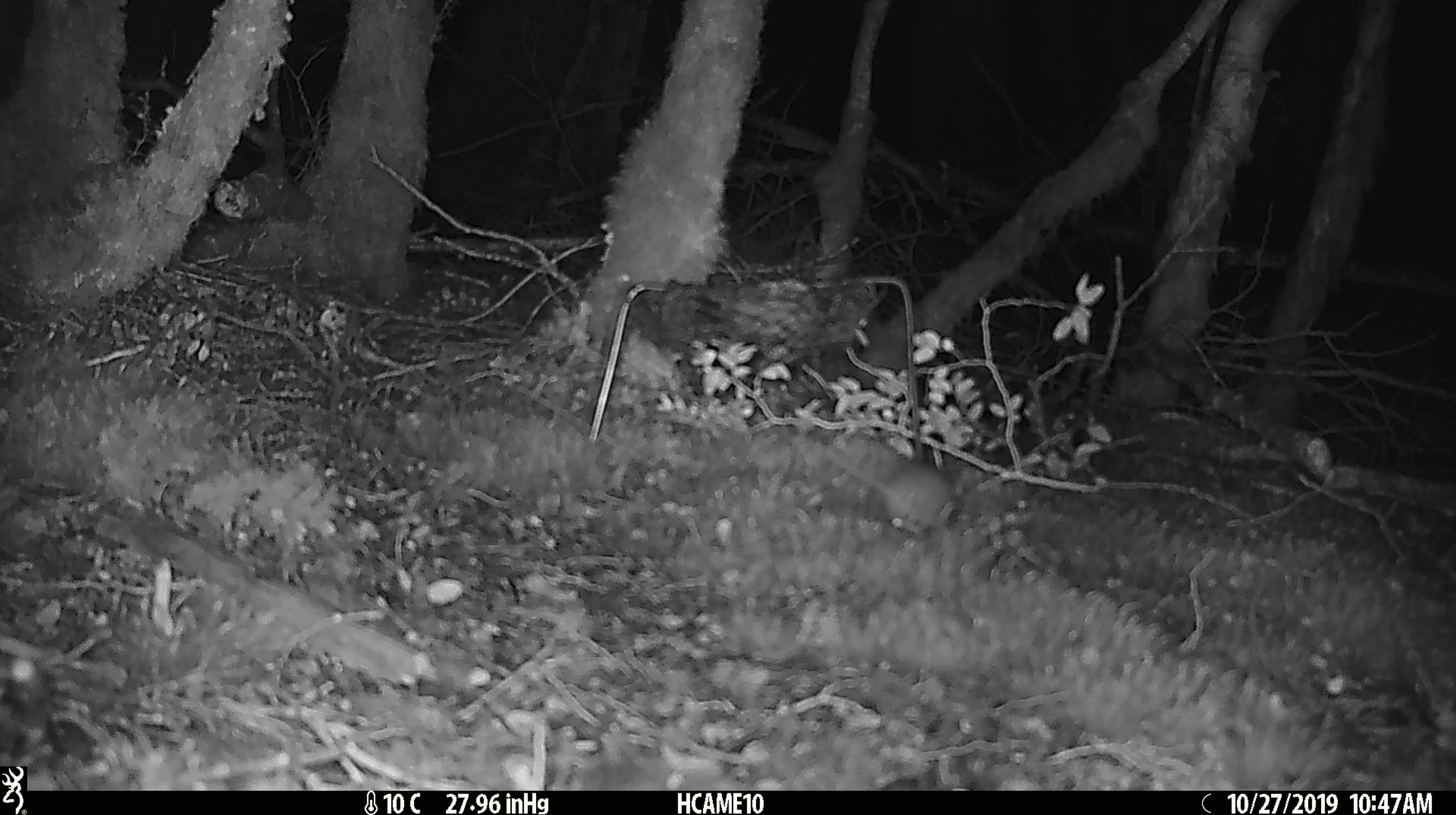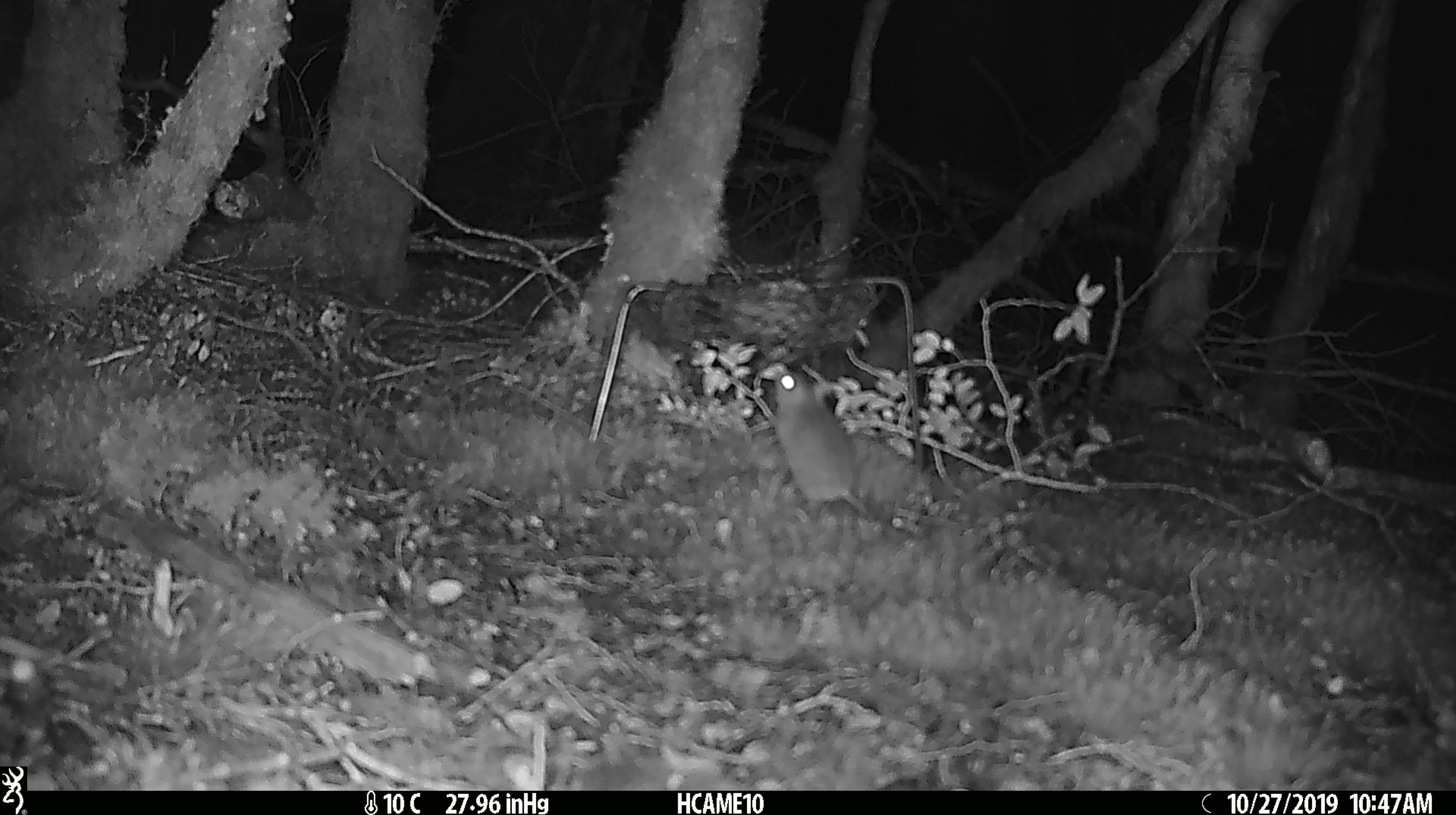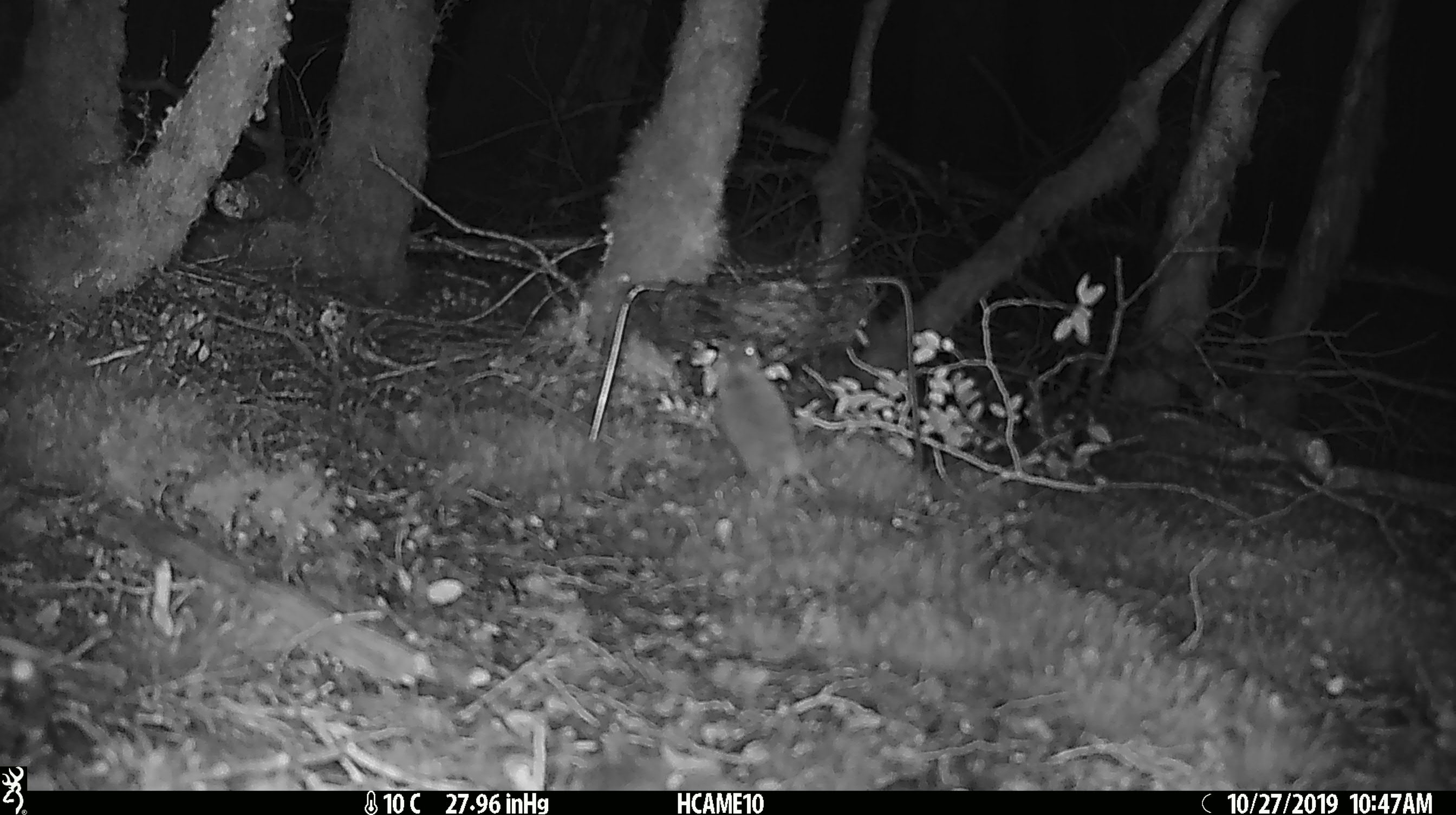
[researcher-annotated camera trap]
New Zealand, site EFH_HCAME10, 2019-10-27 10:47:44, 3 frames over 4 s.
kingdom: Animalia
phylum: Chordata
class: Mammalia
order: Rodentia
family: Muridae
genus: Mus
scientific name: Mus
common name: mouse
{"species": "mouse (Mus)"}